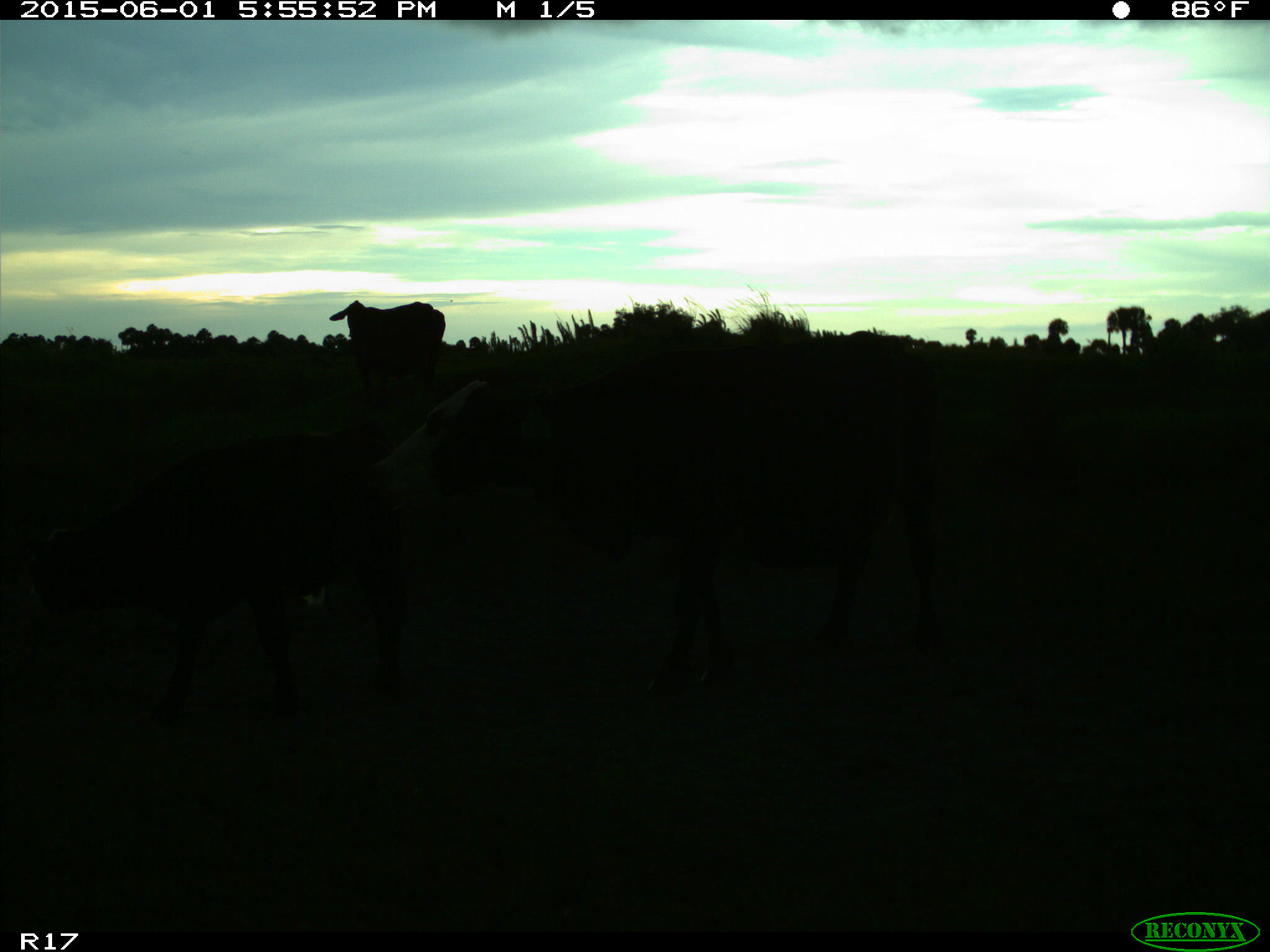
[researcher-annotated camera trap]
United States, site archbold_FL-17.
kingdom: Animalia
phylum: Chordata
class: Mammalia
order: Artiodactyla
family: Bovidae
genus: Bos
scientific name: Bos taurus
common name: domestic cow